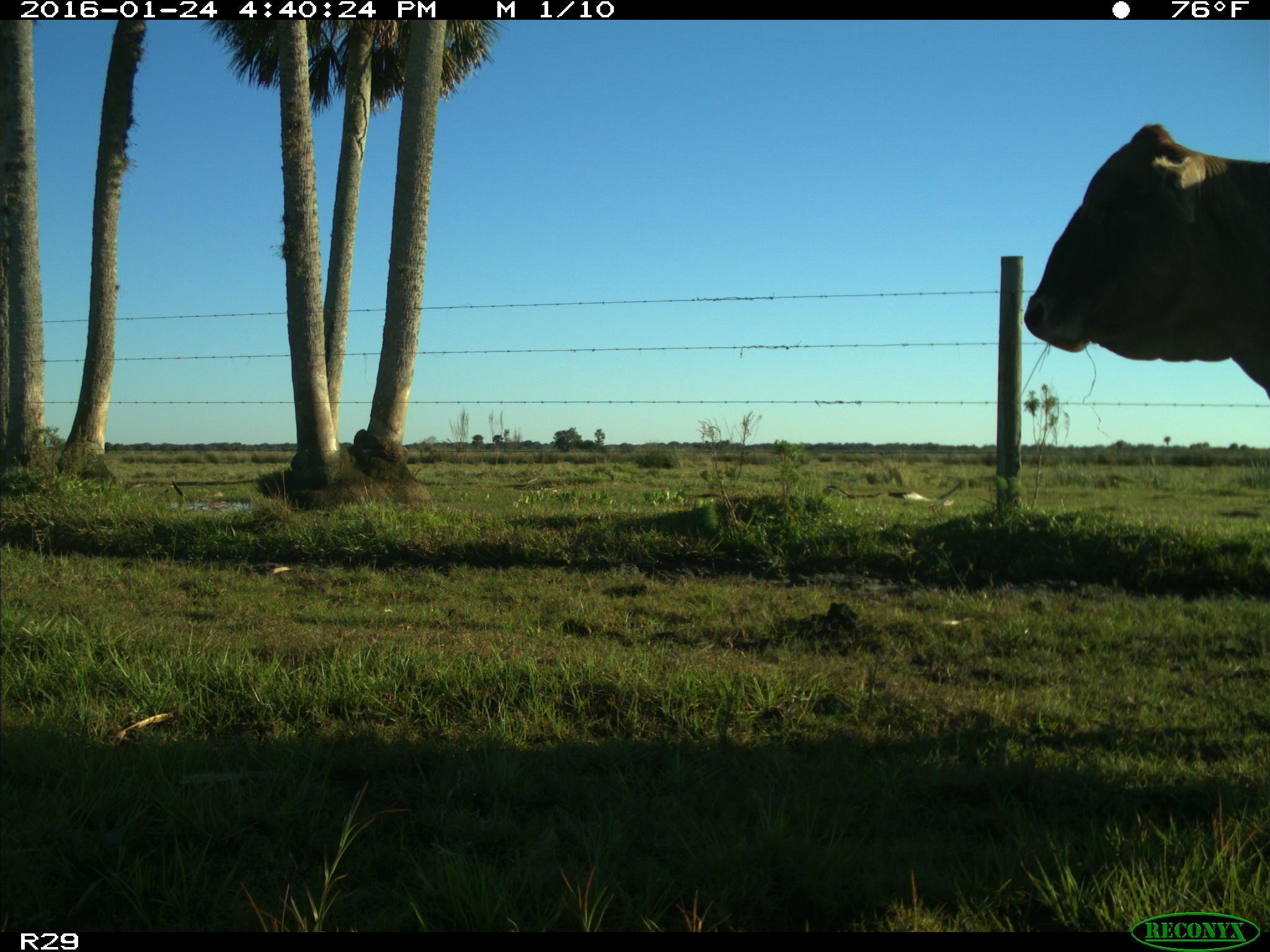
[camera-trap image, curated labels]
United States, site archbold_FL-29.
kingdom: Animalia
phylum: Chordata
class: Mammalia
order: Artiodactyla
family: Bovidae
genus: Bos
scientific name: Bos taurus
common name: domestic cow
Bos taurus (domestic cow).